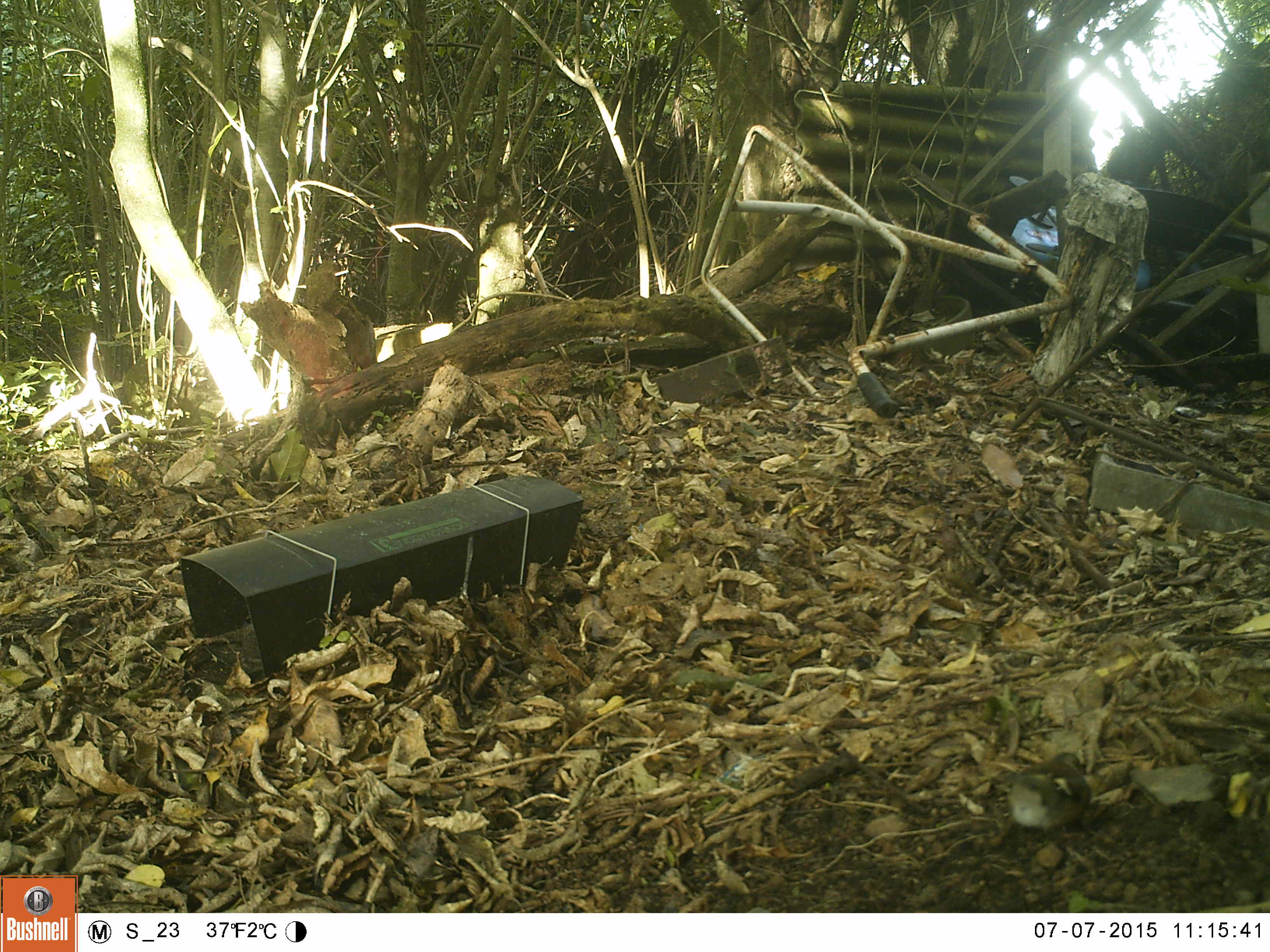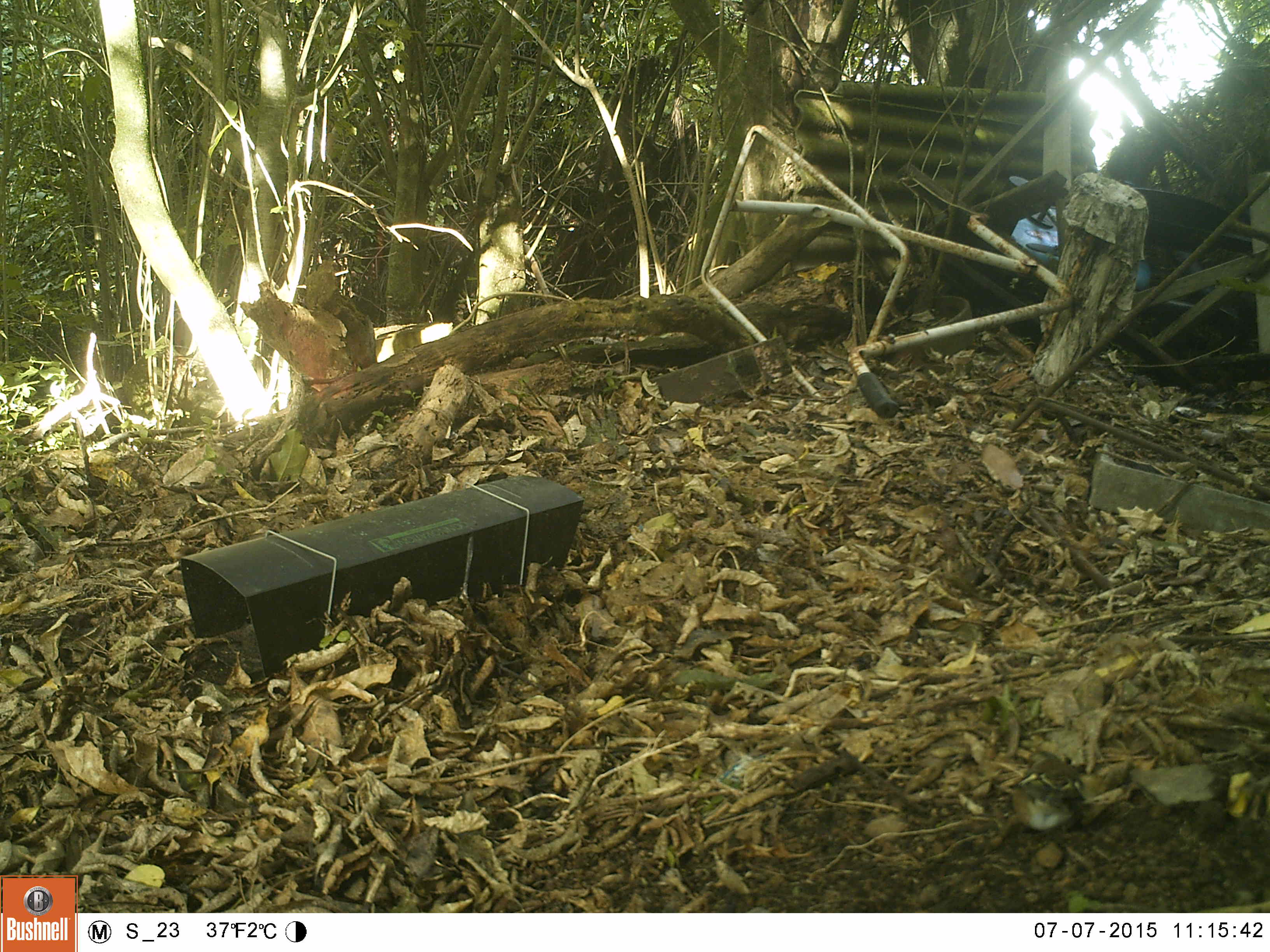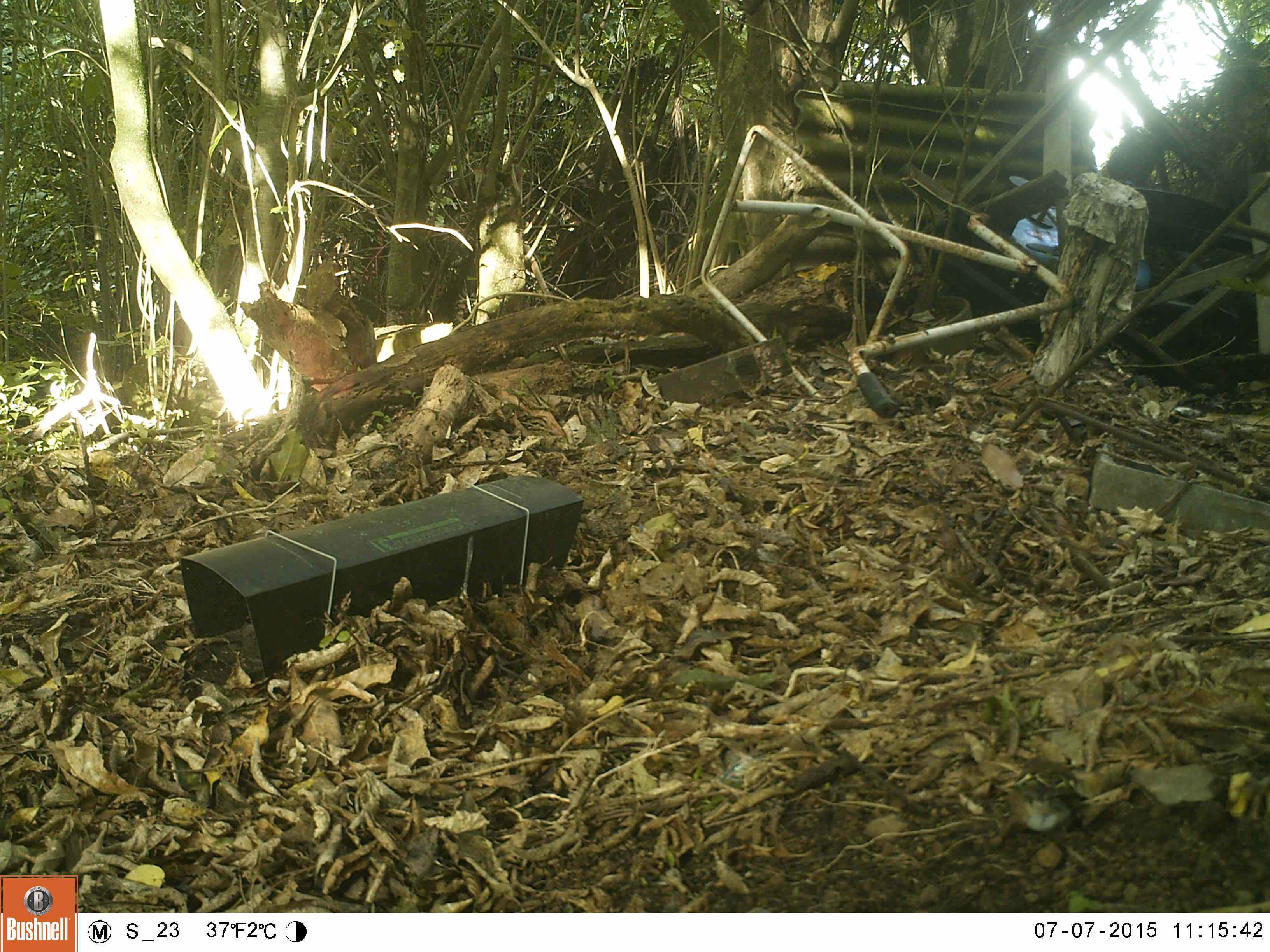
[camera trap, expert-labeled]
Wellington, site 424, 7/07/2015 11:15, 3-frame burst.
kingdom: Animalia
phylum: Chordata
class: Aves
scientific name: Aves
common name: bird